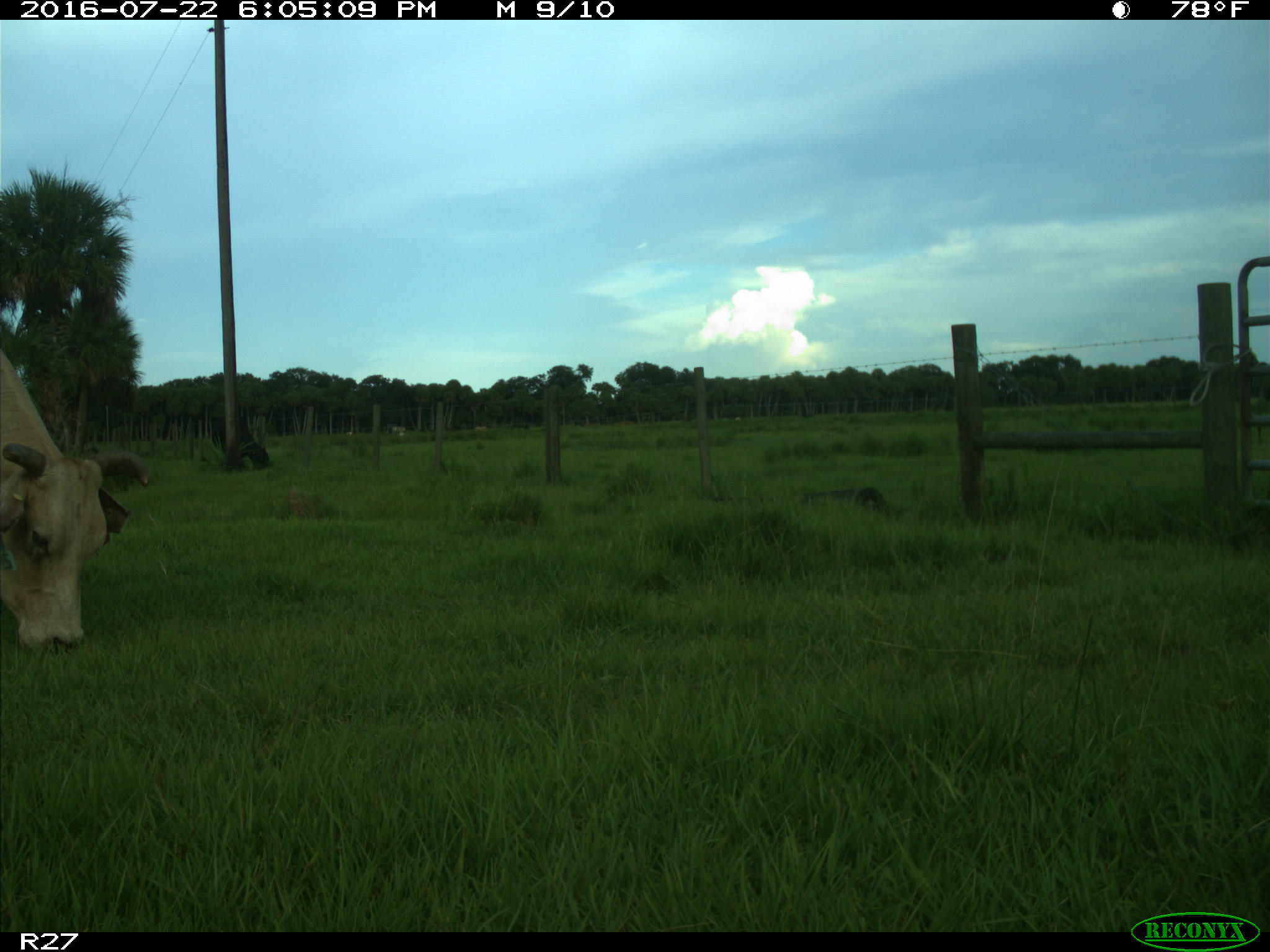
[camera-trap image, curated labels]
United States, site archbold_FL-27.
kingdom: Animalia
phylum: Chordata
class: Mammalia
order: Artiodactyla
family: Bovidae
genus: Bos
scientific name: Bos taurus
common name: domestic cow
Bos taurus (domestic cow).